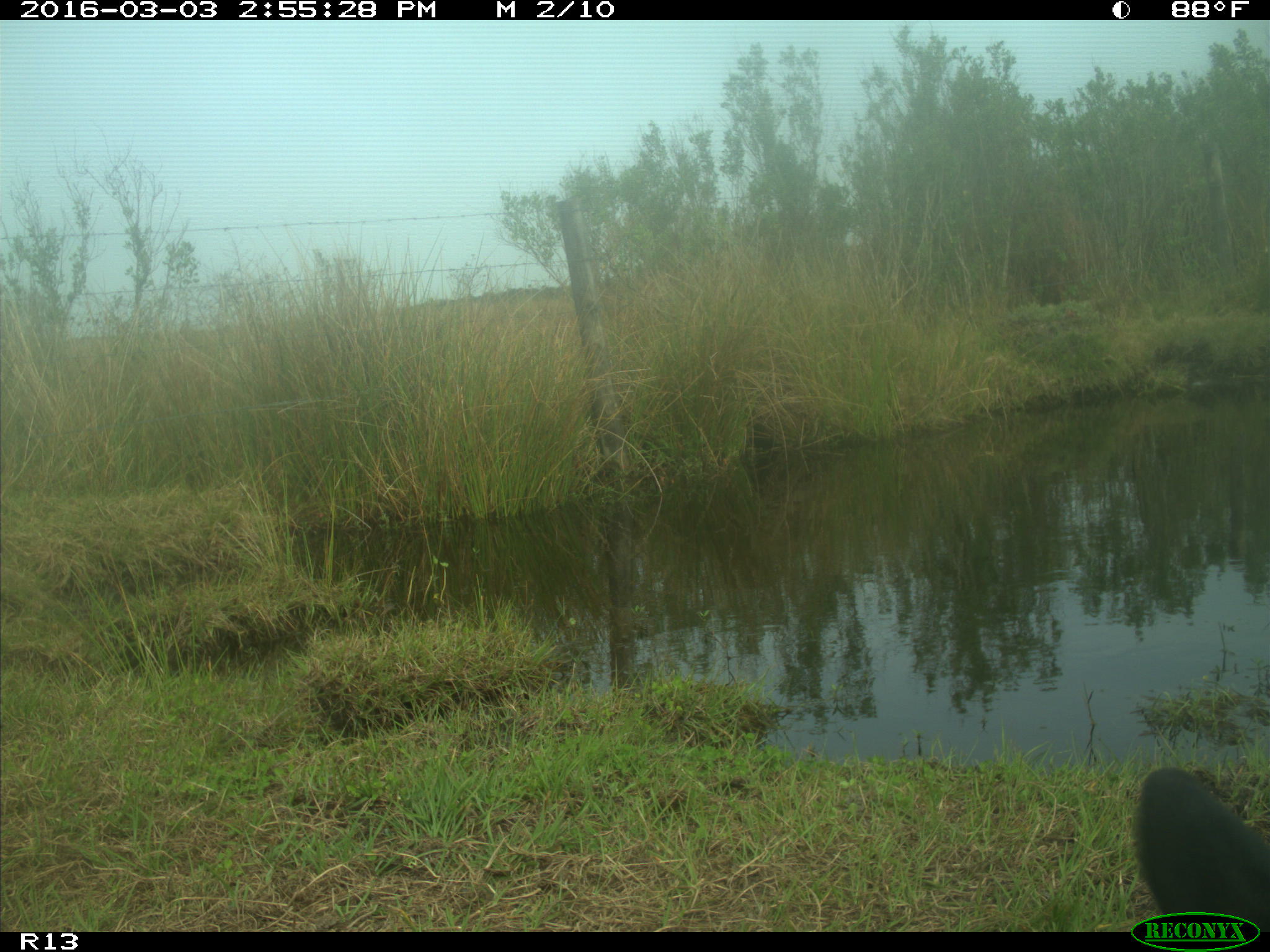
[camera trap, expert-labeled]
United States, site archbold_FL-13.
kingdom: Animalia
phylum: Chordata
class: Mammalia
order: Artiodactyla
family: Bovidae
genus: Bos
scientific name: Bos taurus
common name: domestic cow